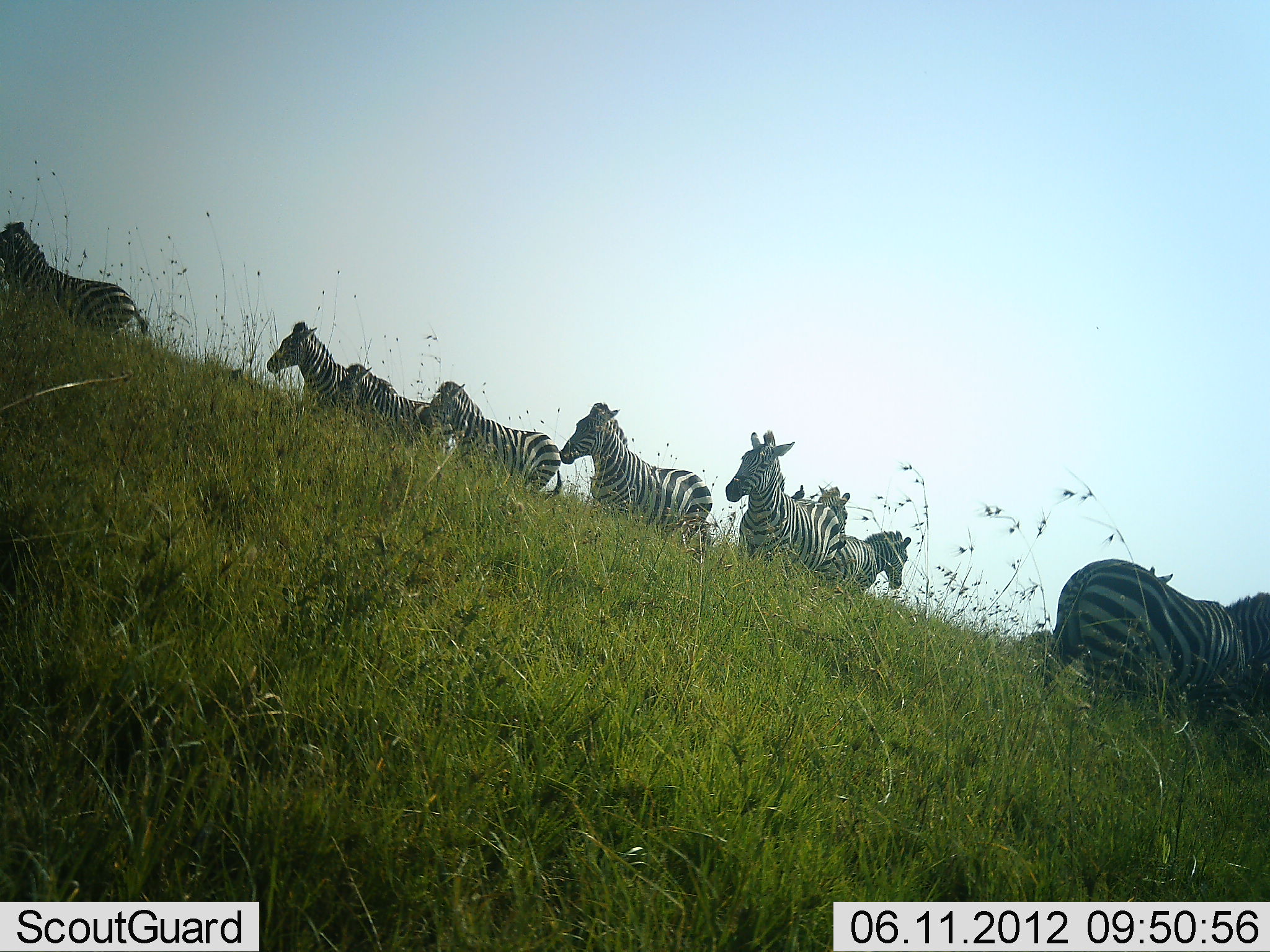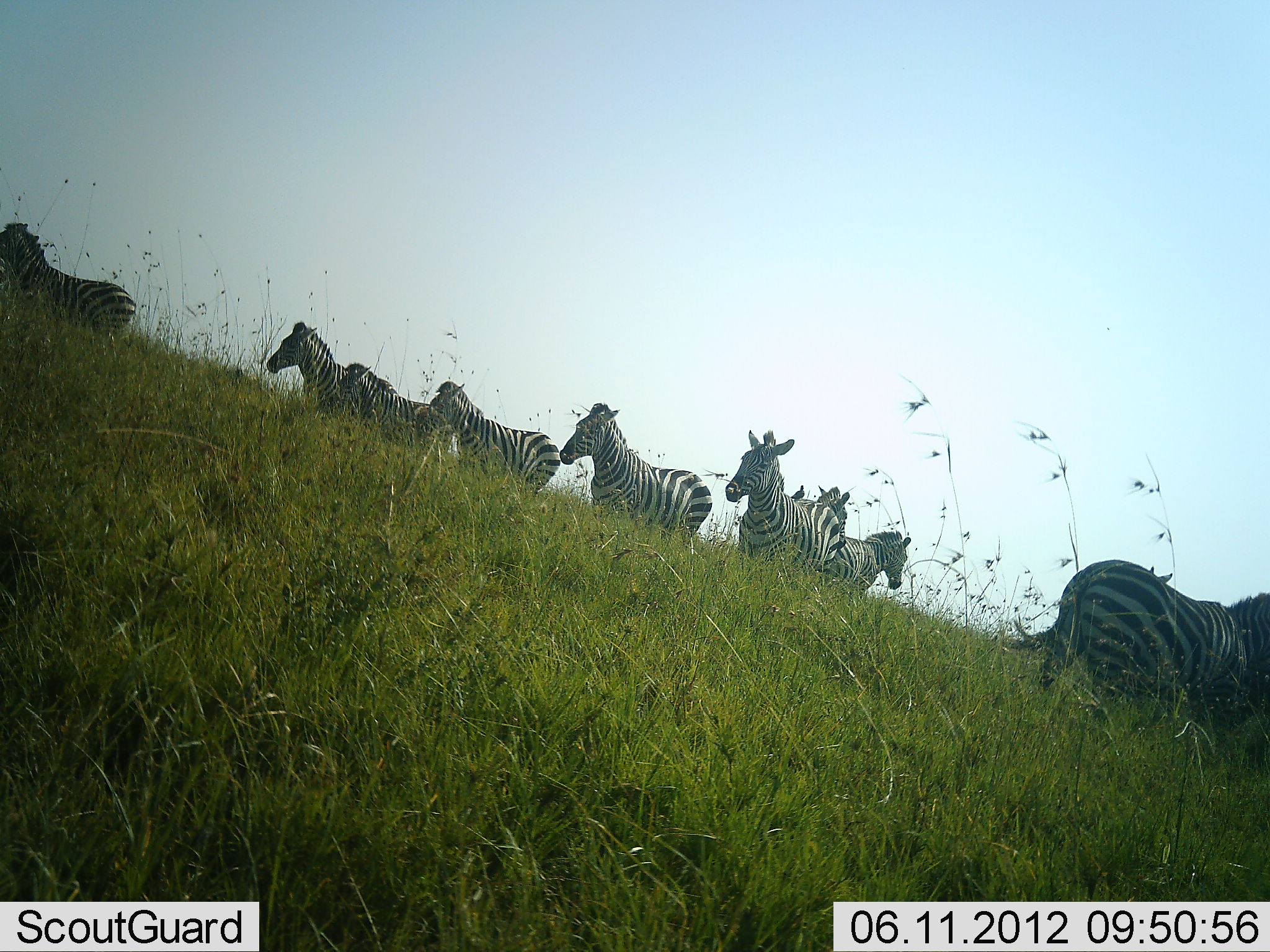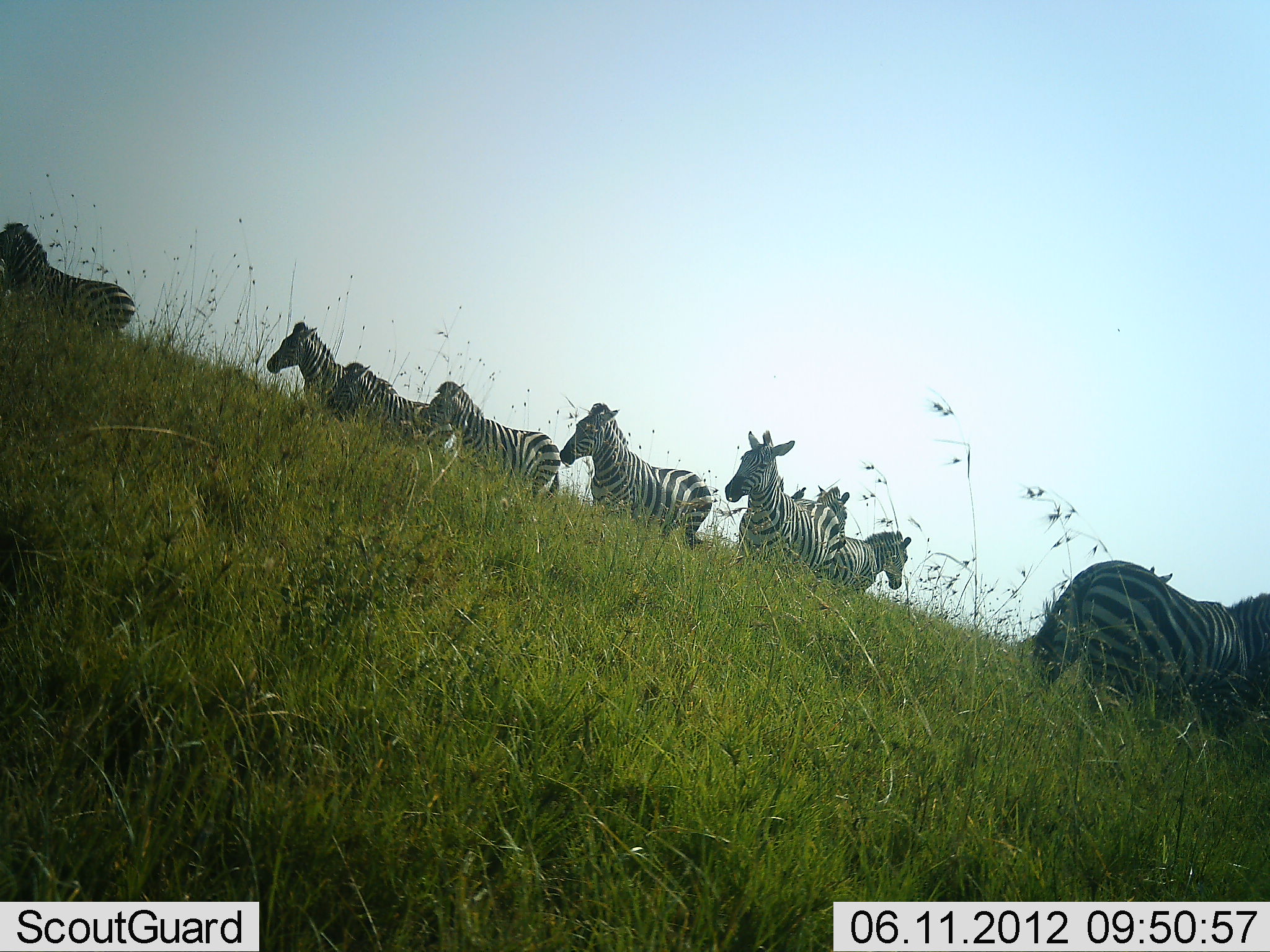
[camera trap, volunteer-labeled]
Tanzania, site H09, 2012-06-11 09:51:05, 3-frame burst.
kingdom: Animalia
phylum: Chordata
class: Mammalia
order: Perissodactyla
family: Equidae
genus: Equus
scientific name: Equus quagga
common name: plains zebra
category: zebra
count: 10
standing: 100%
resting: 0%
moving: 0%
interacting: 0%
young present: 0%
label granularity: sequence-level